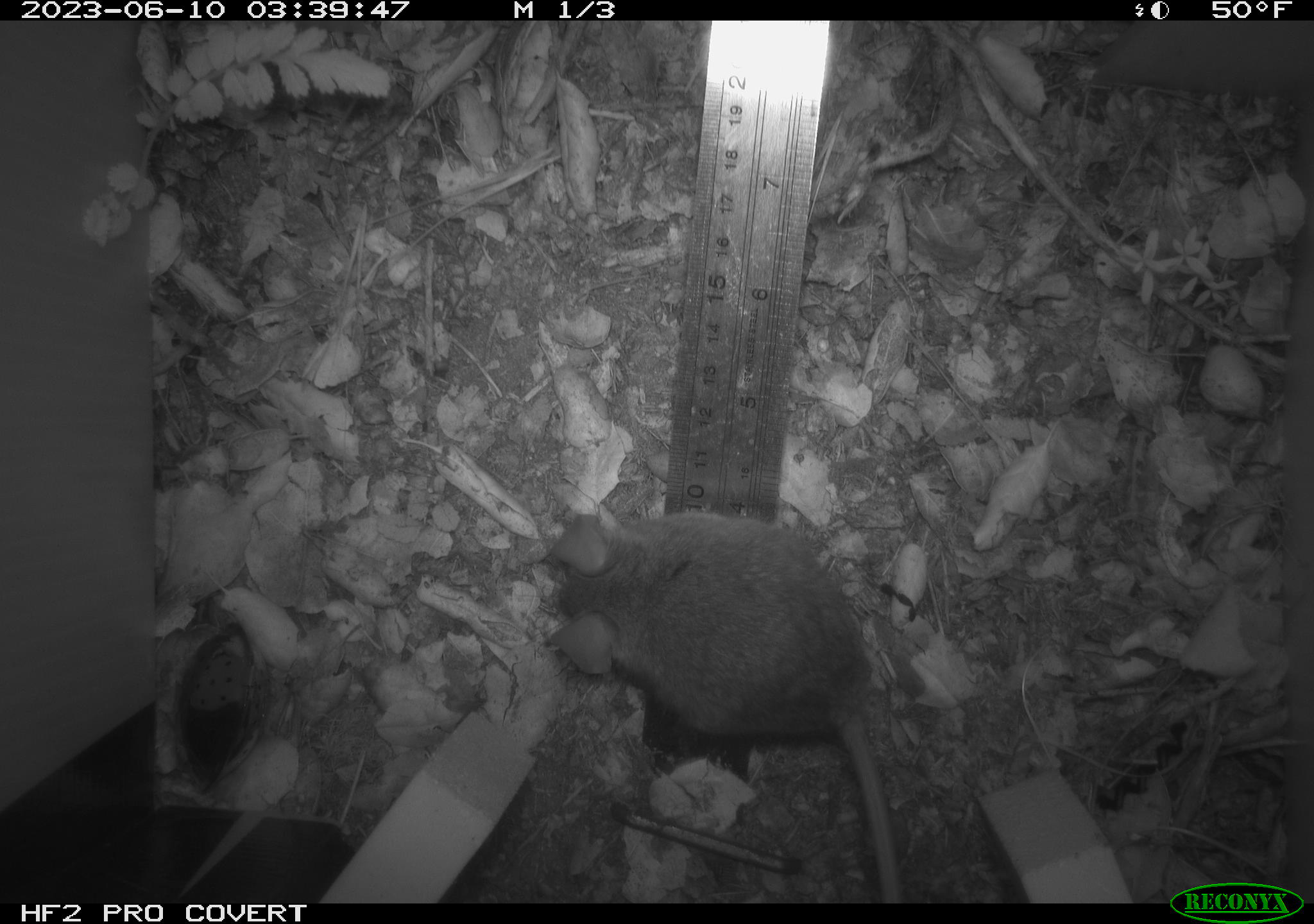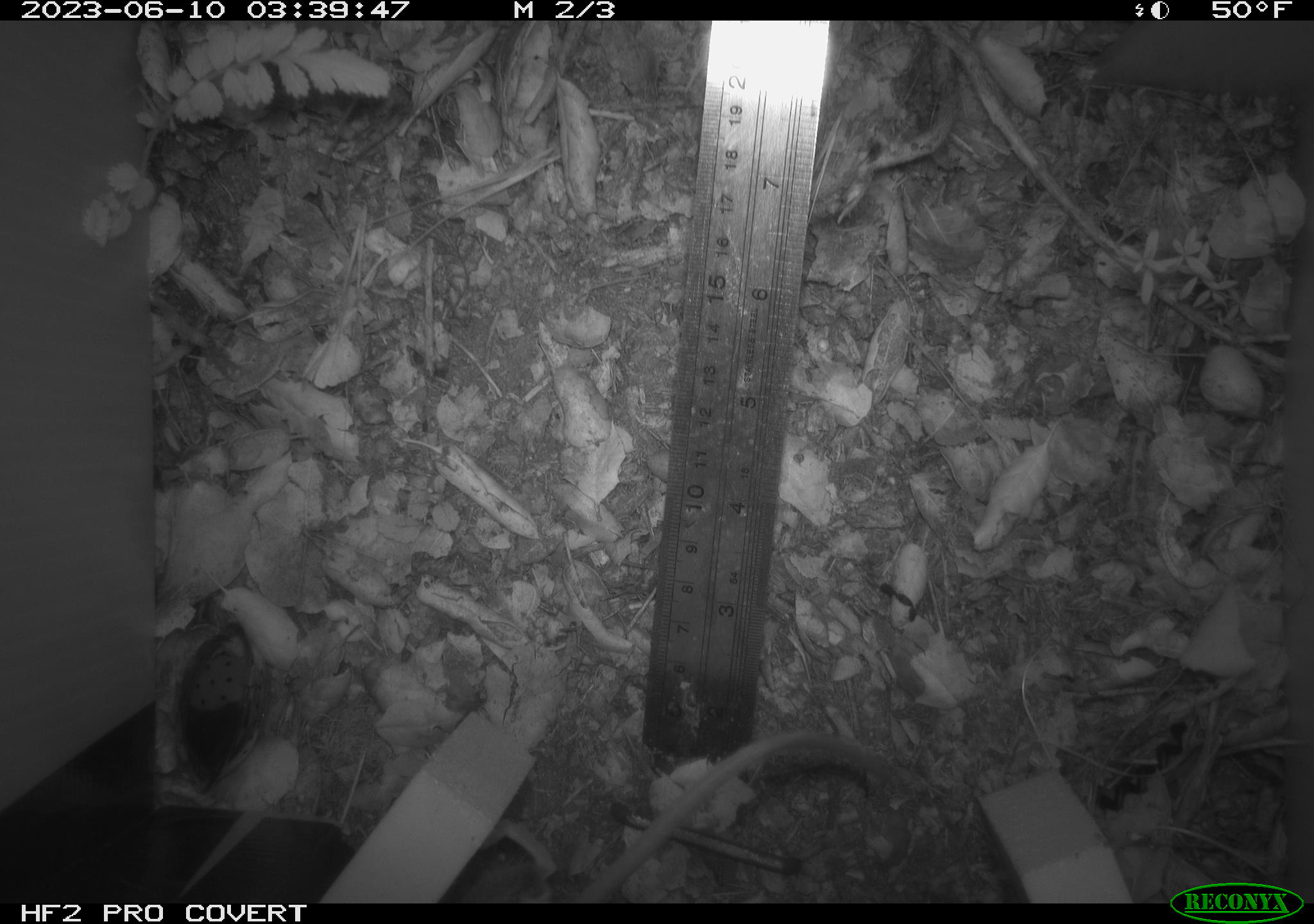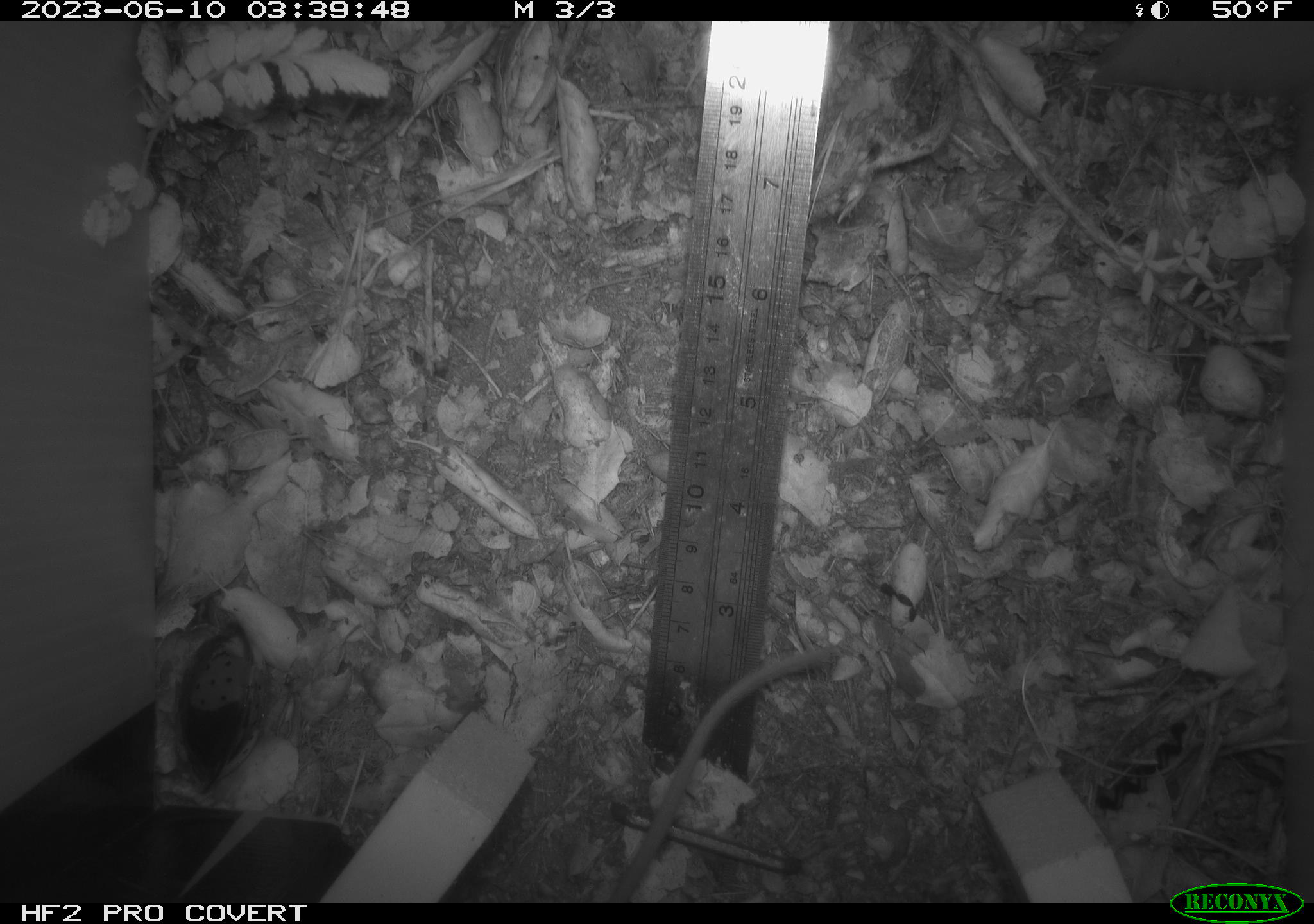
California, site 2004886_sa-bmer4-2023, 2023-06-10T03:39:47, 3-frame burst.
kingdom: Animalia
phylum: Chordata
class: Mammalia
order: Rodentia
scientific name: Rodentia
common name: mouse species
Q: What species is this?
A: Mouse species (Rodentia).